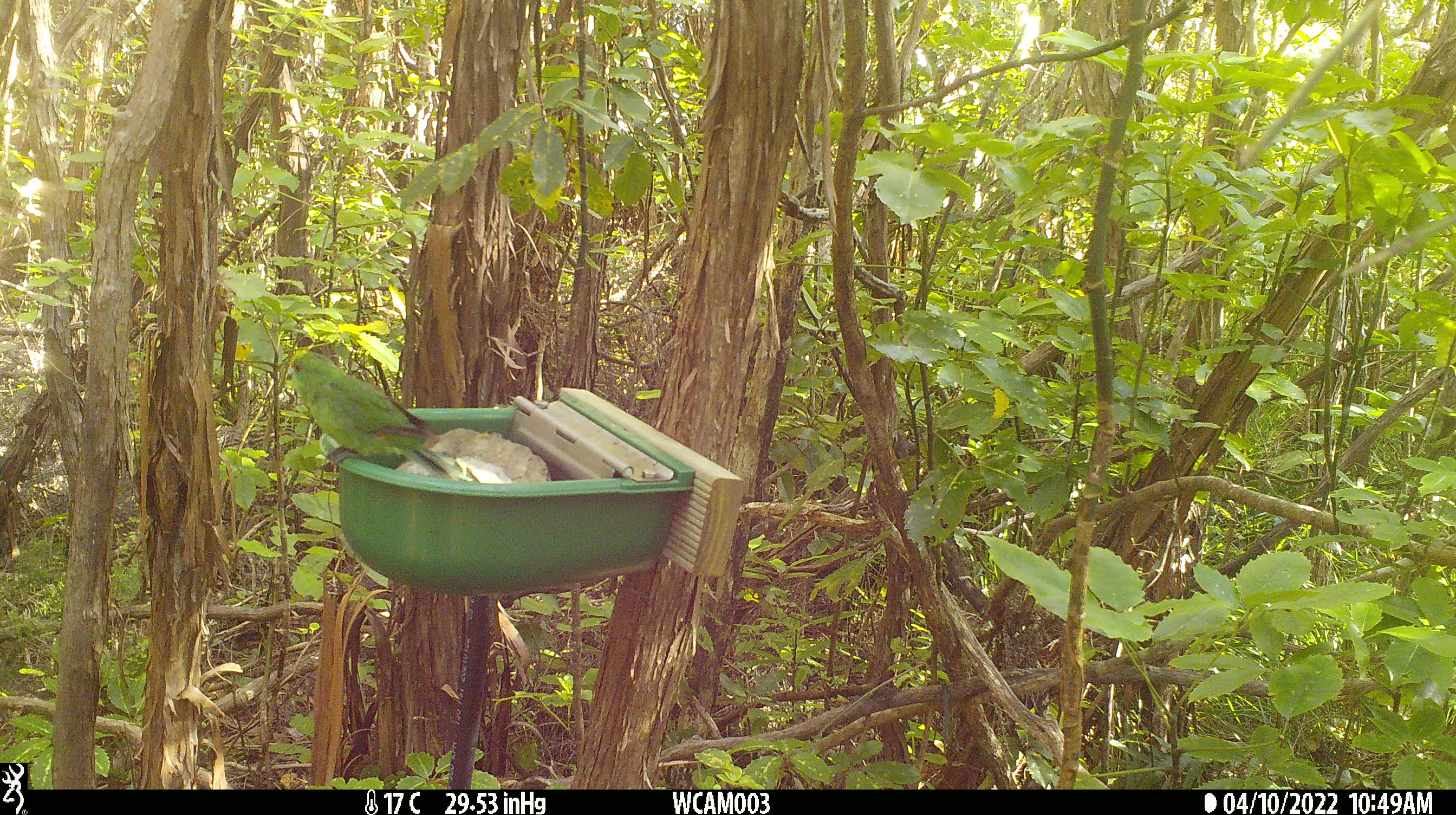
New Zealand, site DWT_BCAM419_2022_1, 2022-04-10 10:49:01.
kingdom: Animalia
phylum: Chordata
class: Aves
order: Psittaciformes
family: Psittaculidae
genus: Cyanoramphus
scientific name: Cyanoramphus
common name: parakeet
Parakeet (Cyanoramphus).